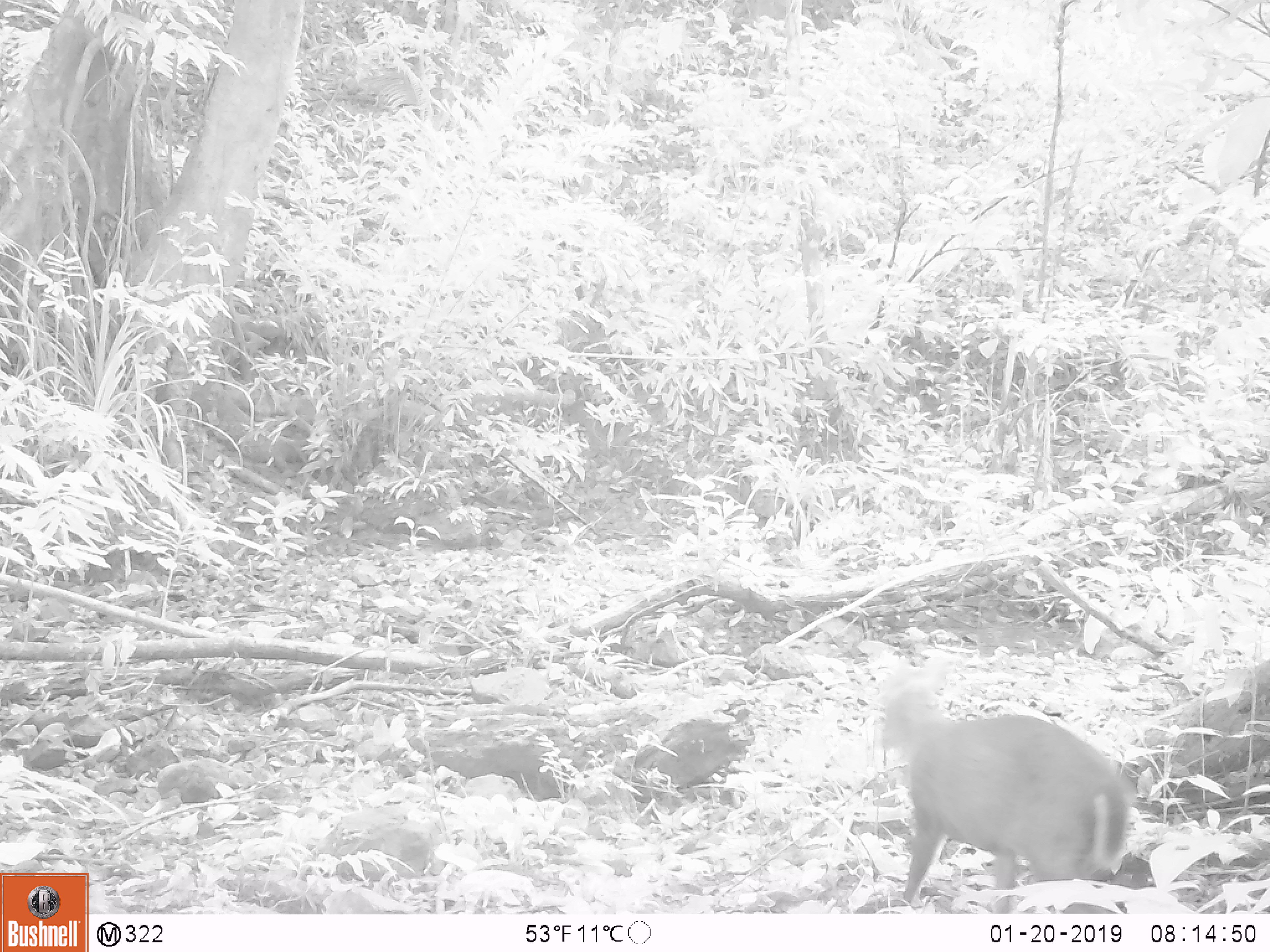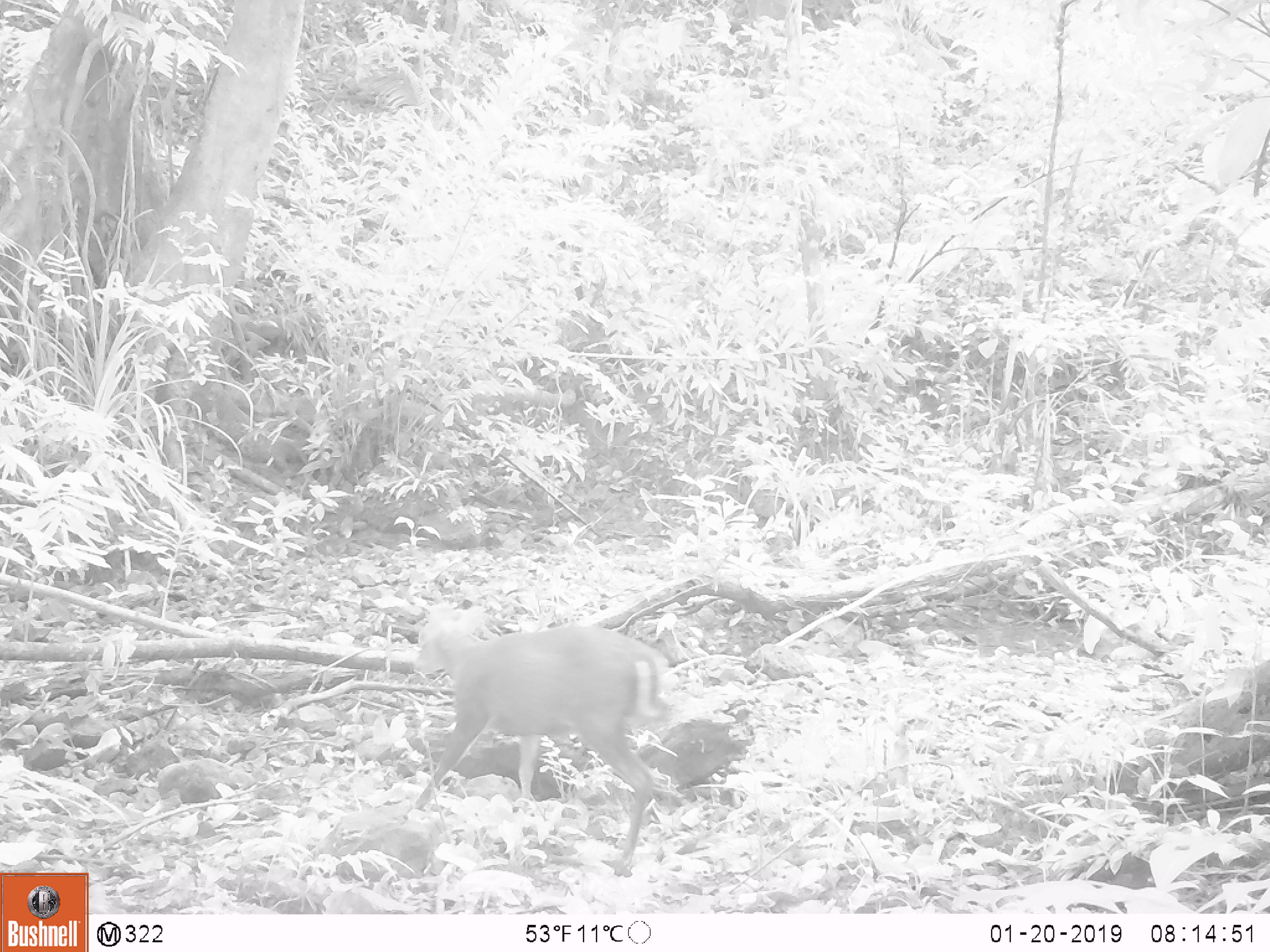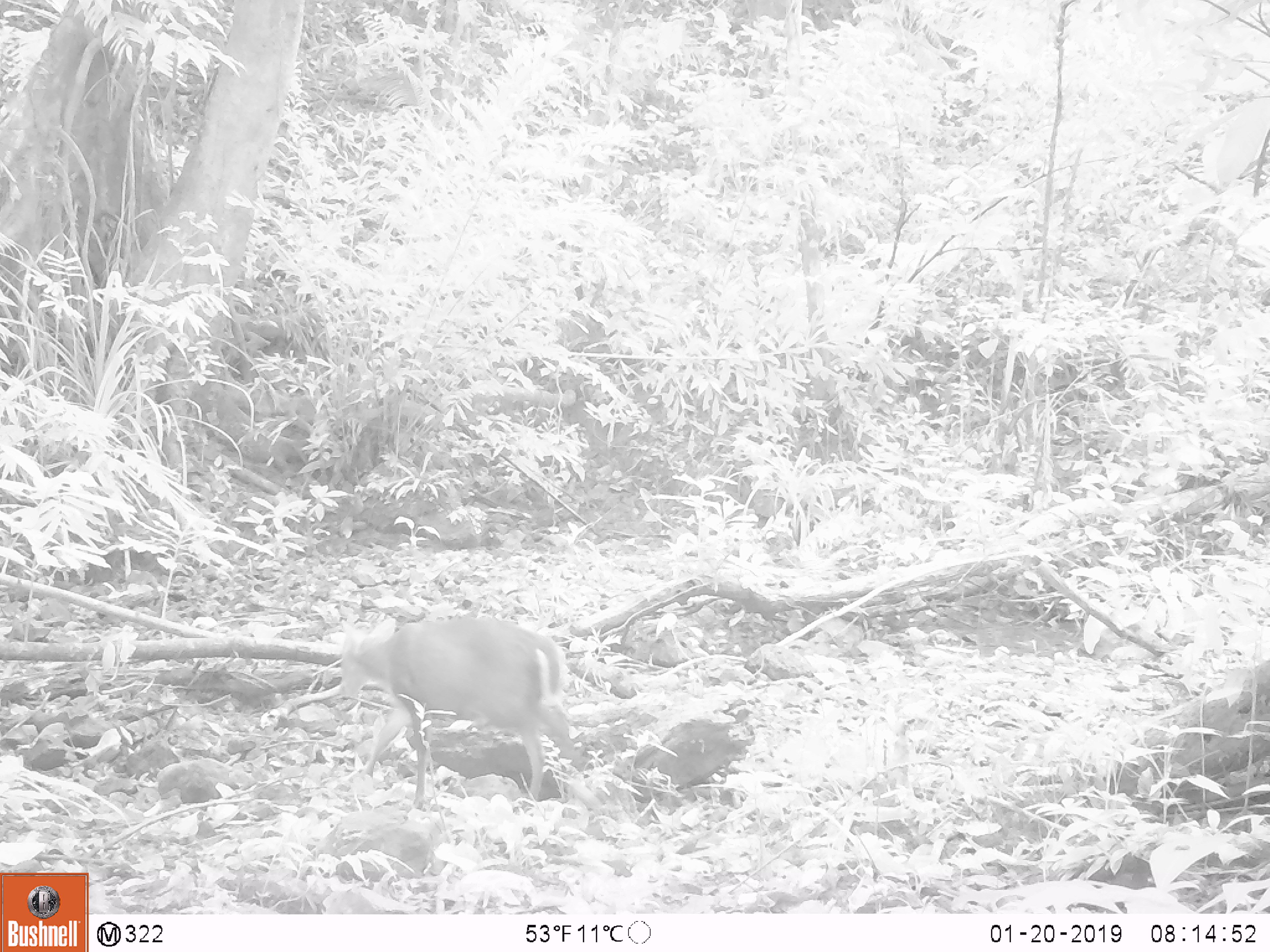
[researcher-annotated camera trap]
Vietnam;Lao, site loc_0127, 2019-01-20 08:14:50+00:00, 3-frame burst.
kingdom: Animalia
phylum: Chordata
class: Mammalia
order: Artiodactyla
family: Cervidae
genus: Muntiacus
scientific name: Muntiacus rooseveltorum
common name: roosevelt's muntjac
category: roosevelts muntjac group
Roosevelts muntjac group (roosevelt's muntjac) (Muntiacus rooseveltorum). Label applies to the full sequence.